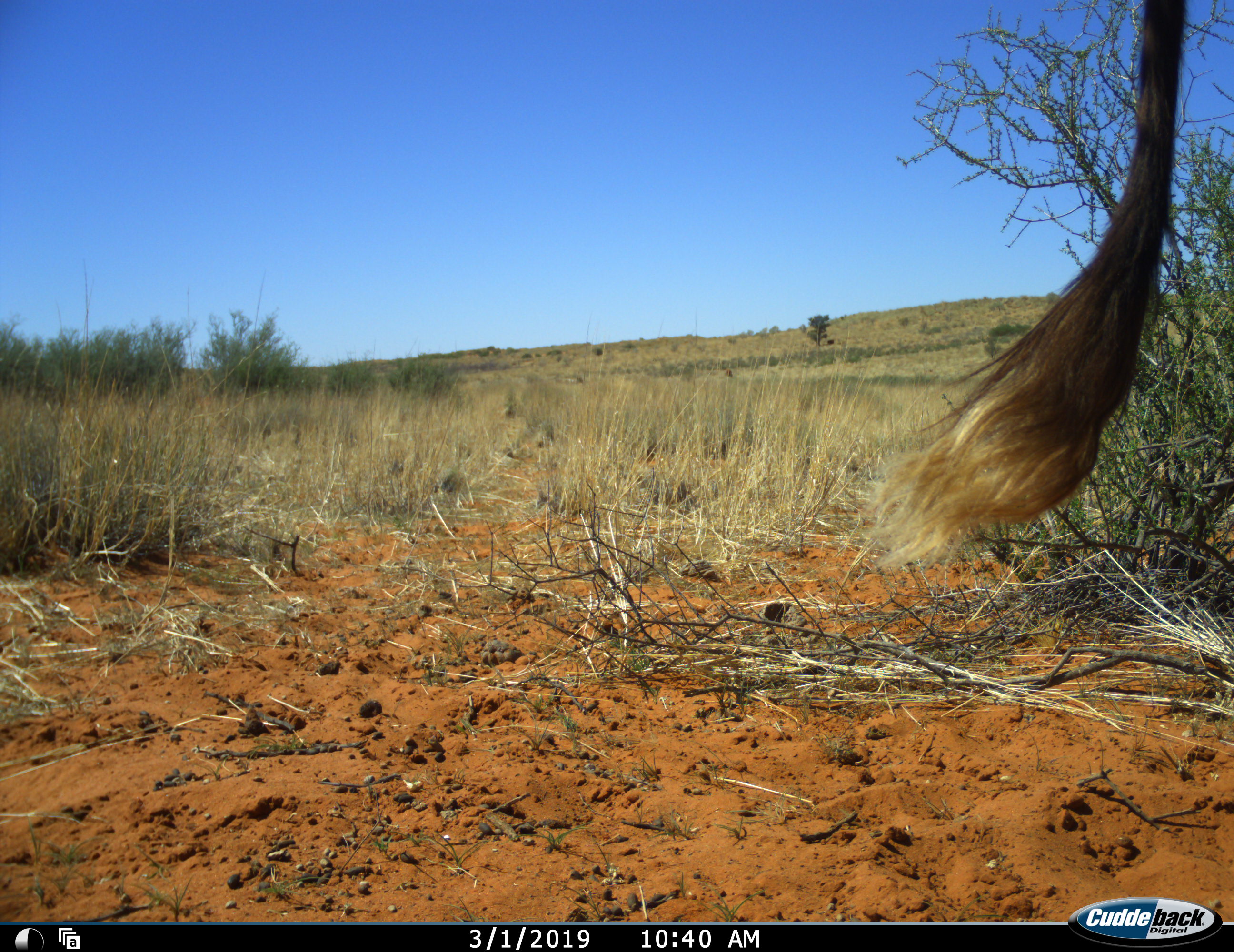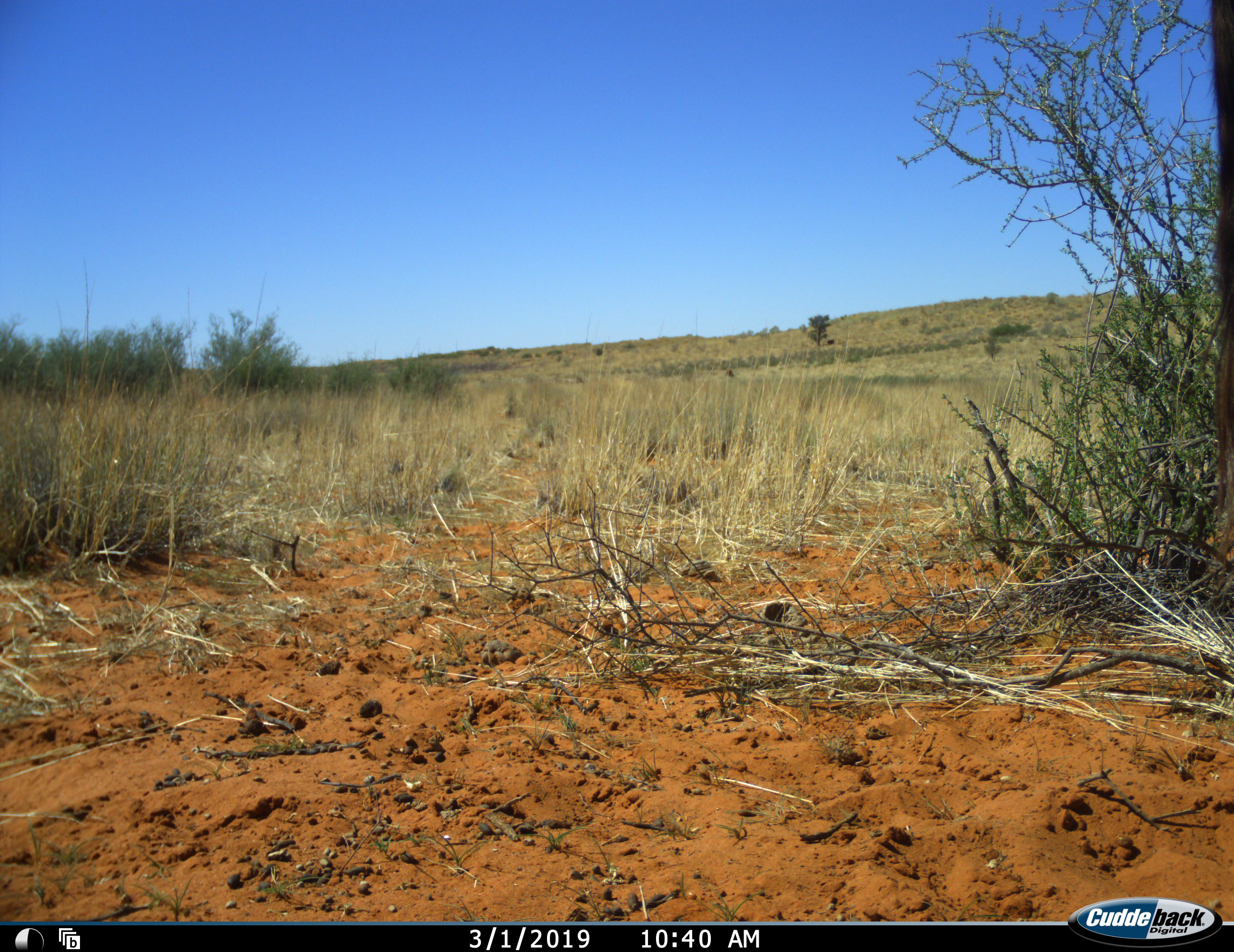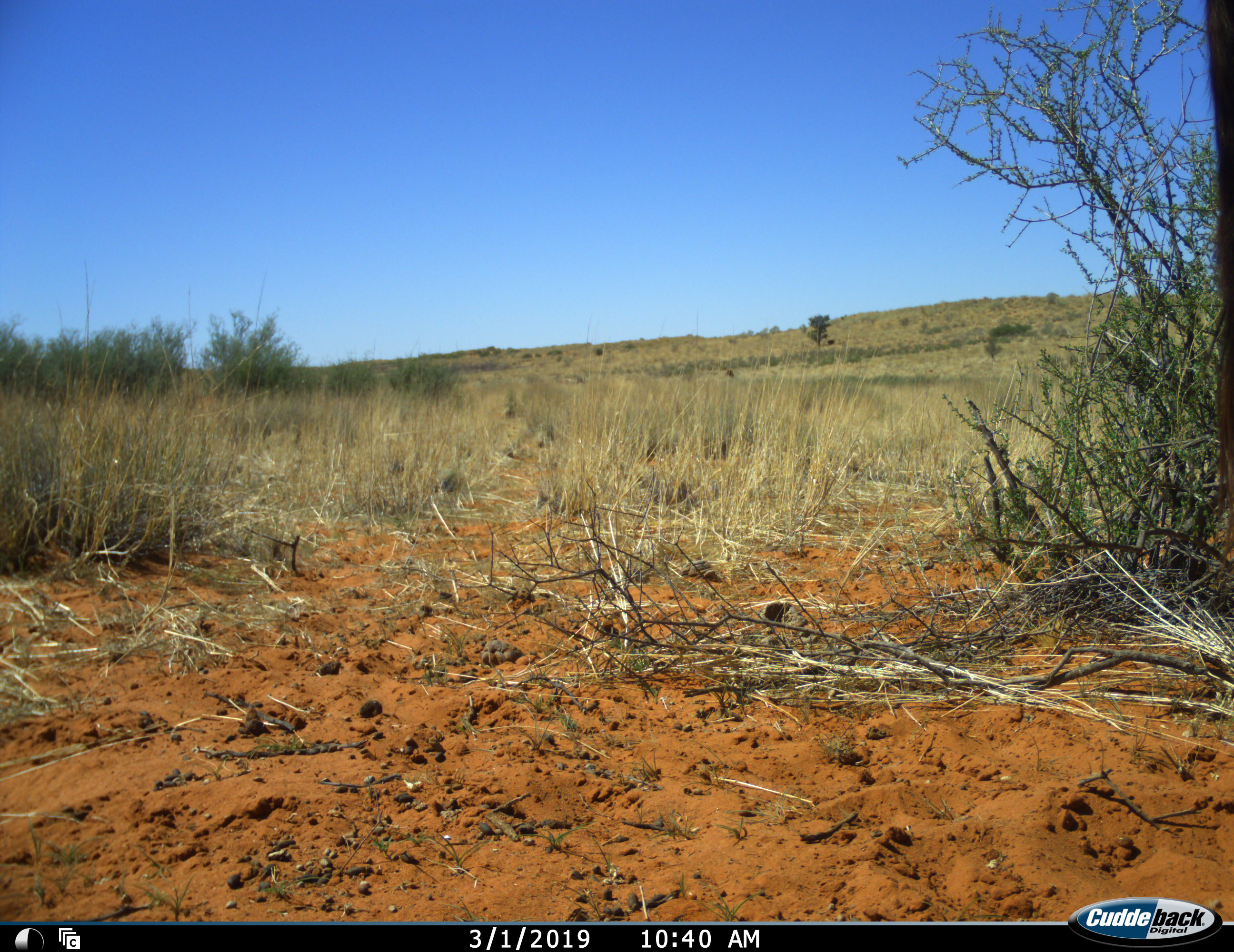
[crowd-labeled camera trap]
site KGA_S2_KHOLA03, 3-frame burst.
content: unidentified animal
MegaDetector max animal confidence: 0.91